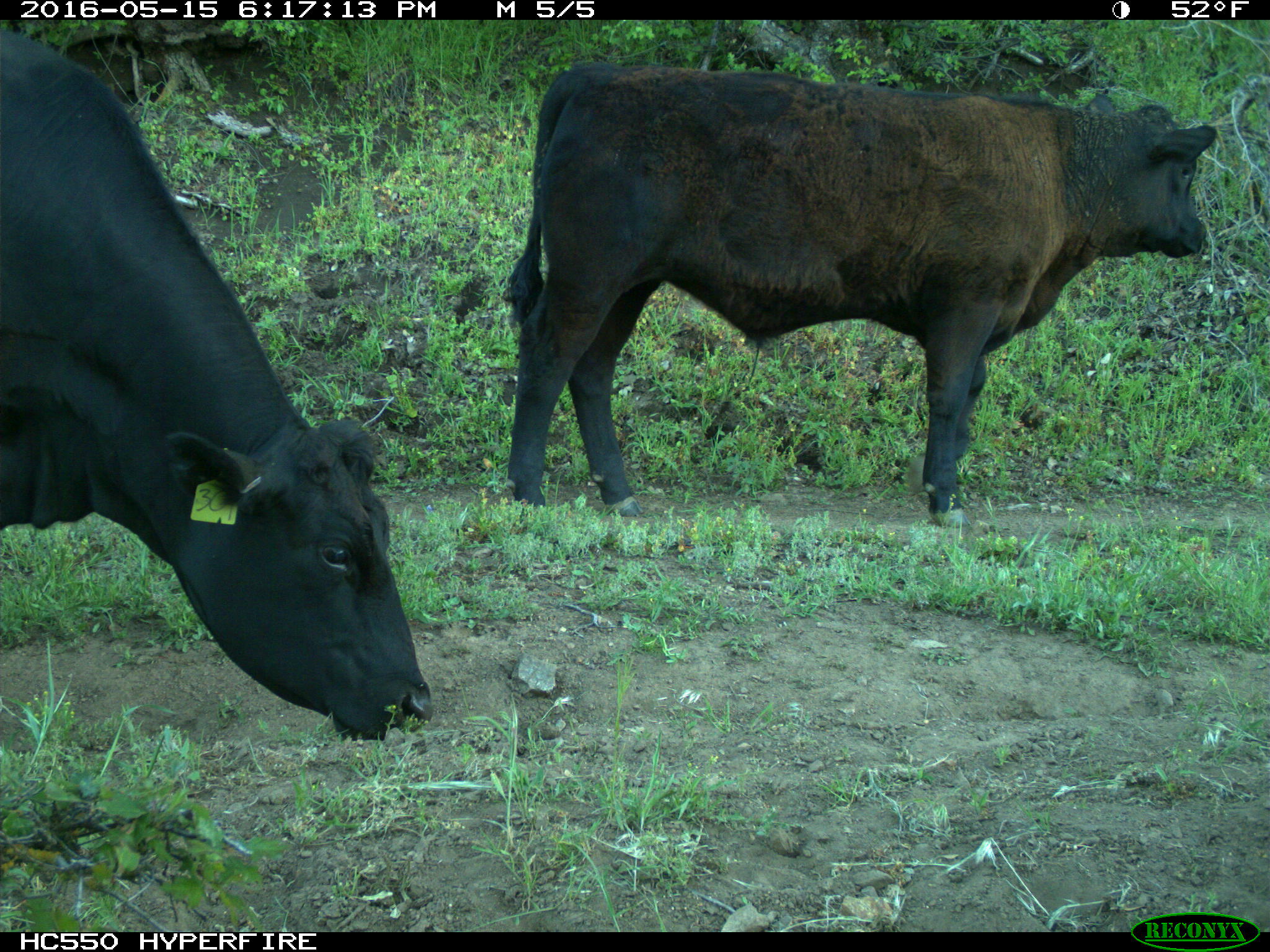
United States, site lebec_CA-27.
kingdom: Animalia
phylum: Chordata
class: Mammalia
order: Artiodactyla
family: Bovidae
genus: Bos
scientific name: Bos taurus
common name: domestic cow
Bos taurus (domestic cow).